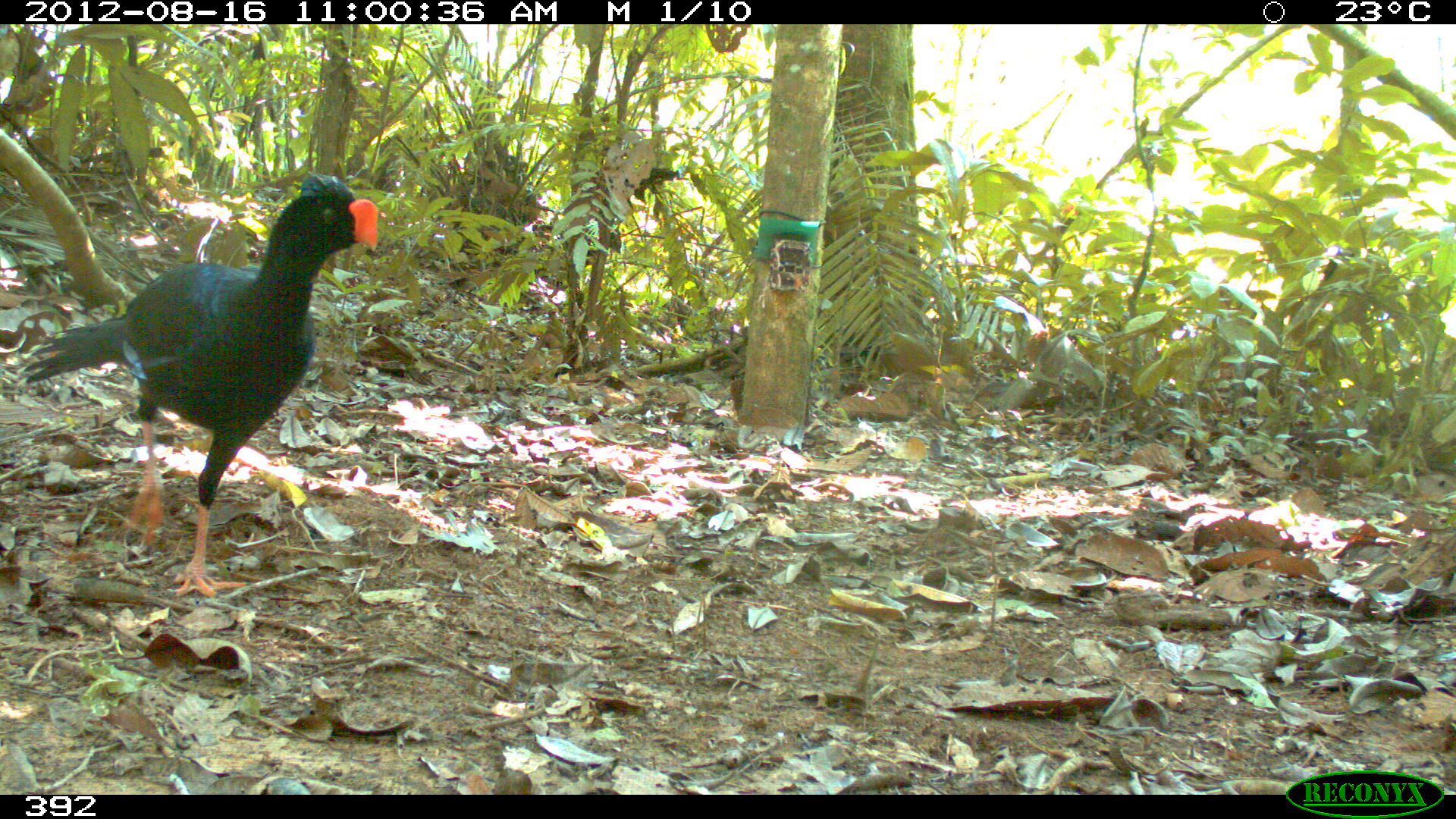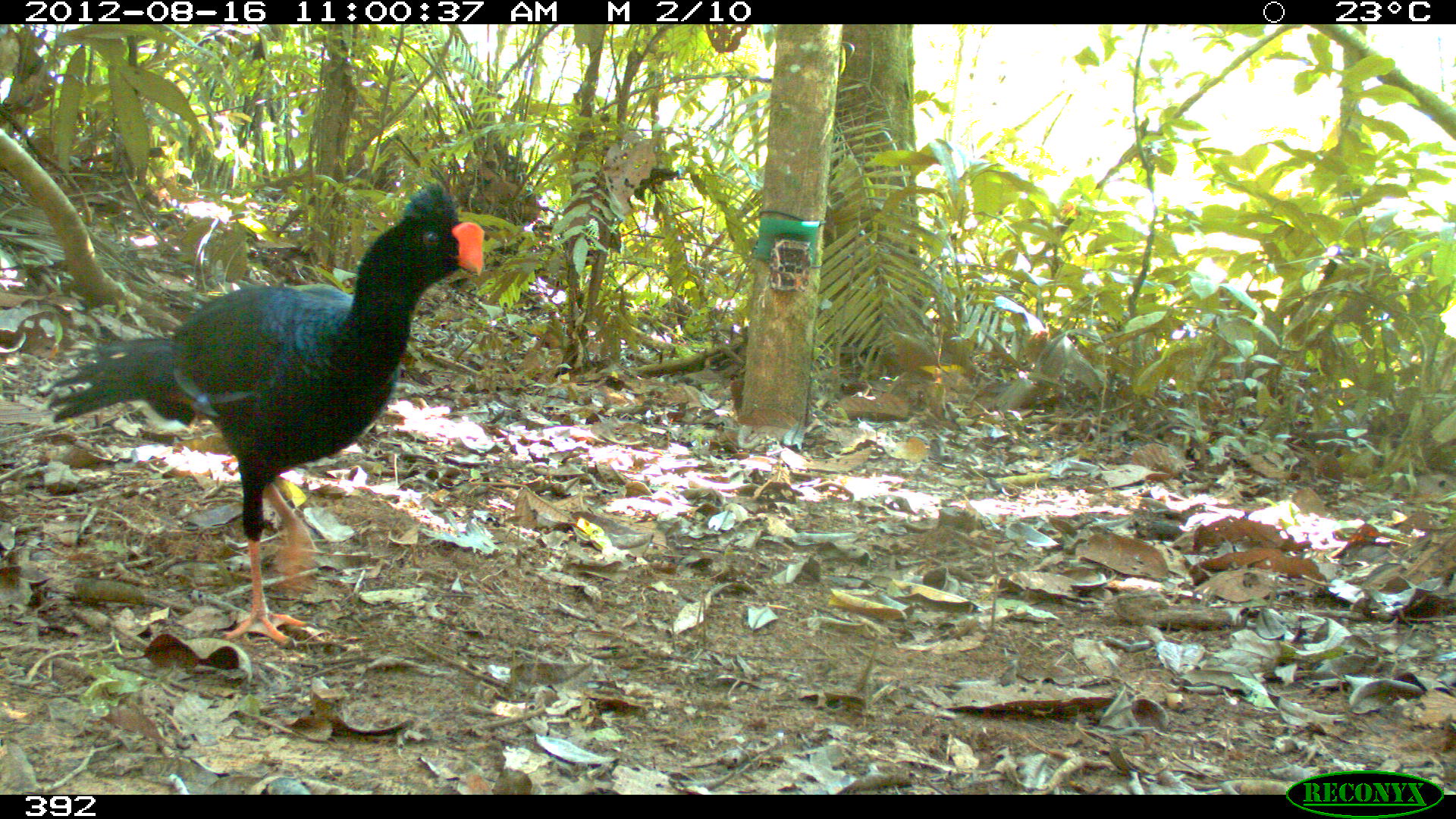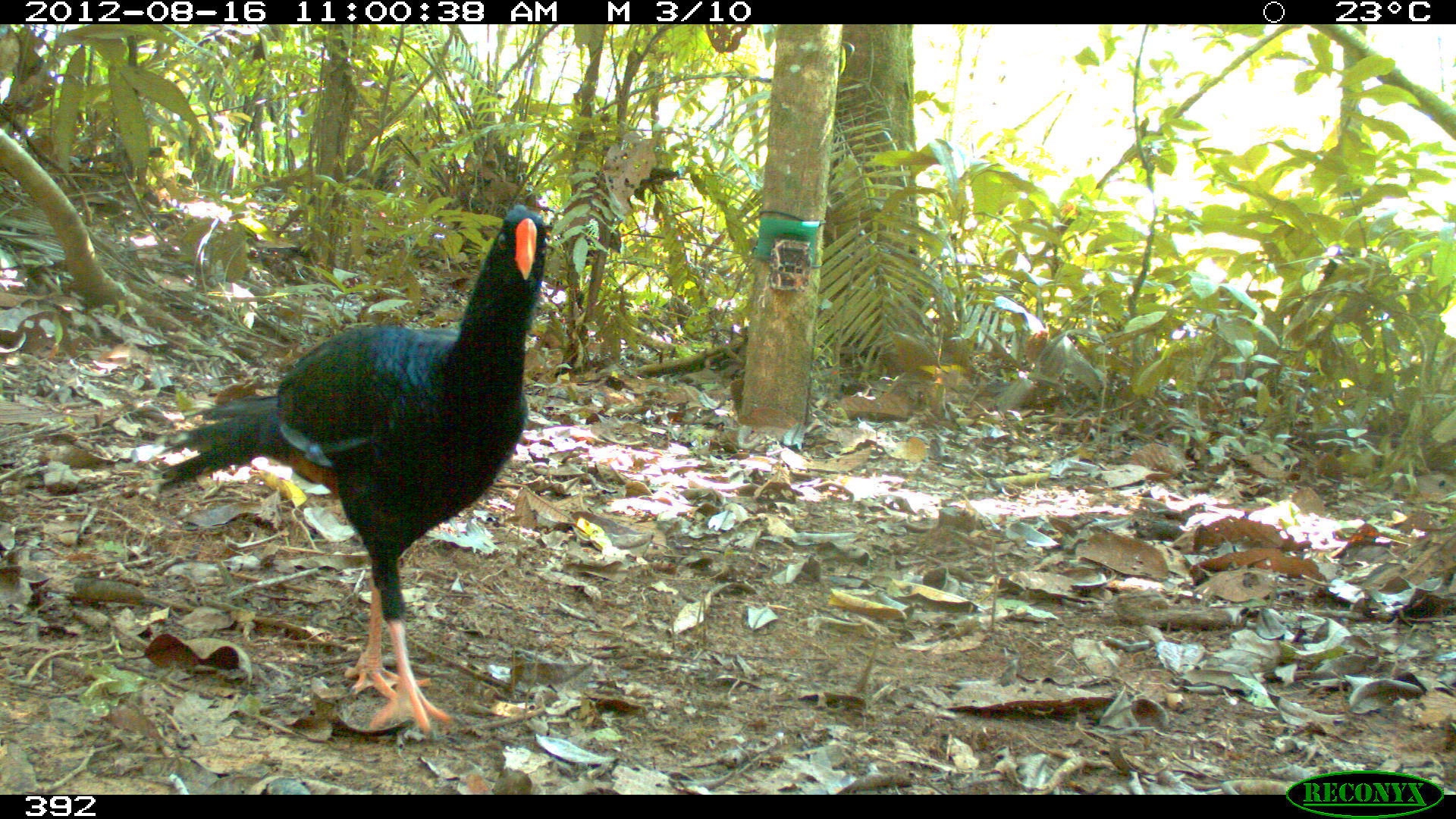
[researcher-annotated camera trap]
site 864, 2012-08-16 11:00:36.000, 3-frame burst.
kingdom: Animalia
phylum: Chordata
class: Aves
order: Galliformes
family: Cracidae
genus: Mitu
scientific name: Mitu tuberosum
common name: razor-billed curassow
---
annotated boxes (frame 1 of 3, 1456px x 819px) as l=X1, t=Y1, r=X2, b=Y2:
mitu tuberosum: l=25, t=170, r=379, b=595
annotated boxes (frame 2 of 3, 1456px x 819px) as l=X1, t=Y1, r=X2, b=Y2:
mitu tuberosum: l=48, t=184, r=485, b=643